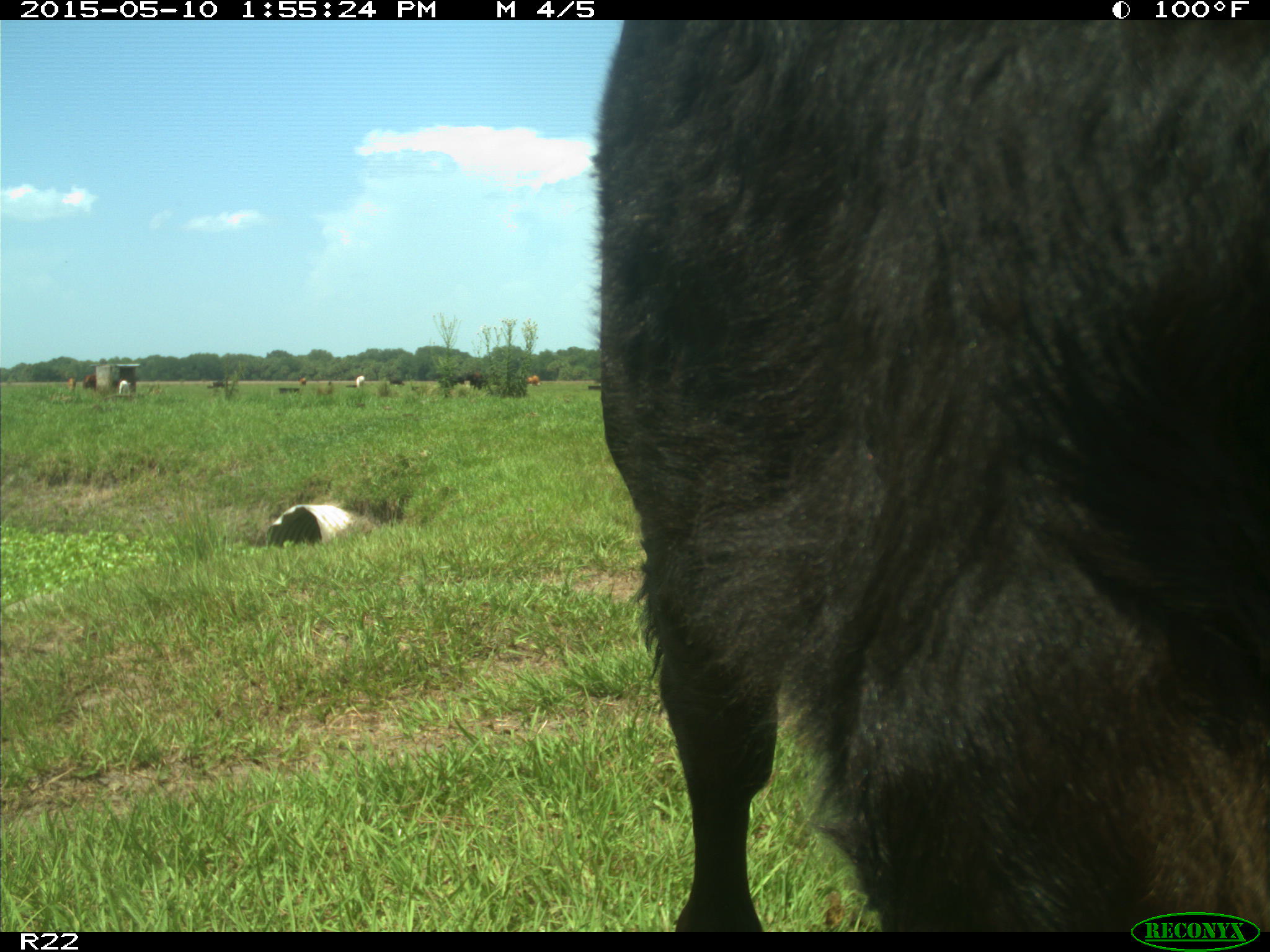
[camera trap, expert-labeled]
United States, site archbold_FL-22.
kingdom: Animalia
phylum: Chordata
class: Mammalia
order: Artiodactyla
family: Bovidae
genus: Bos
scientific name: Bos taurus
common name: domestic cow